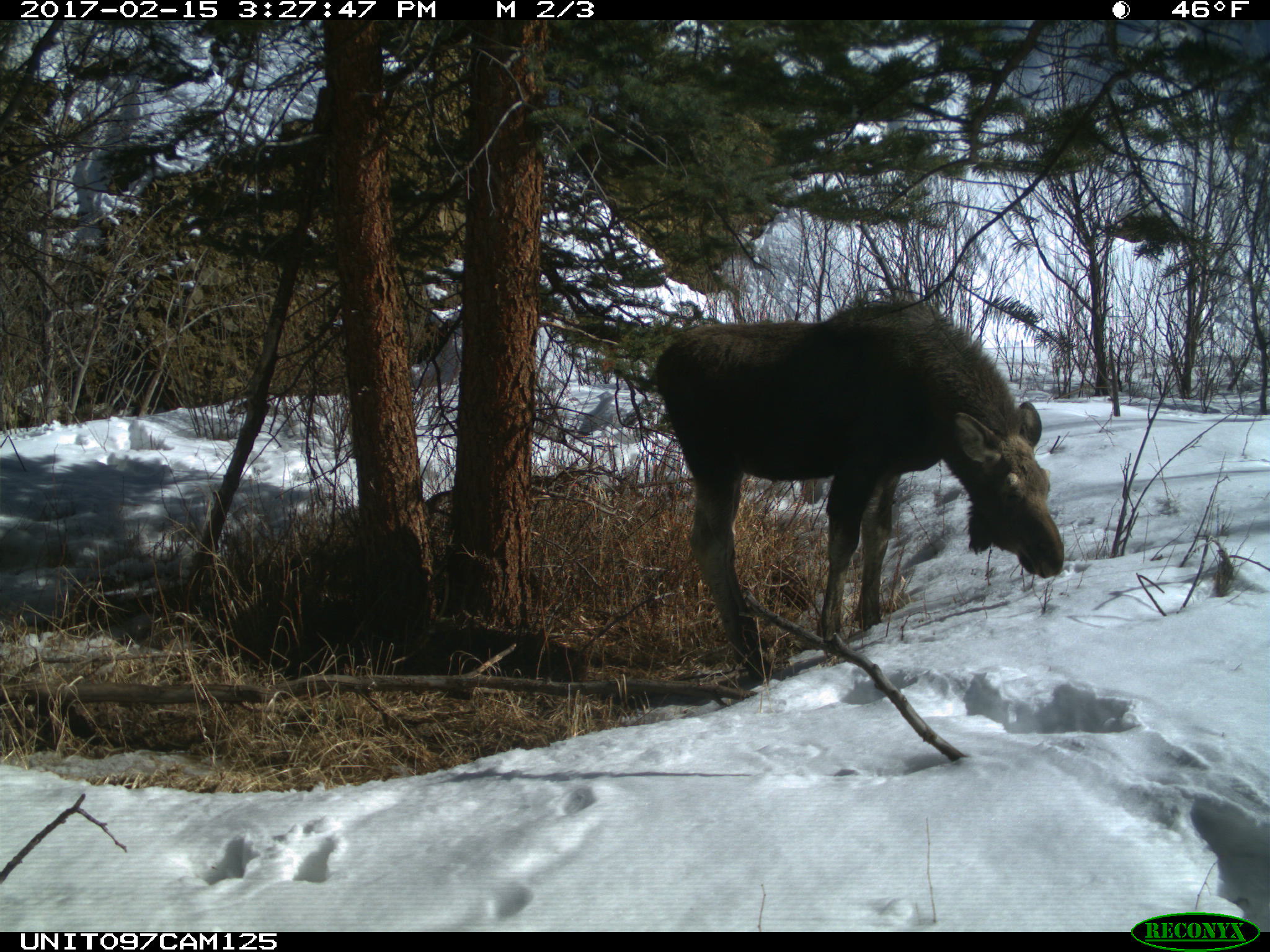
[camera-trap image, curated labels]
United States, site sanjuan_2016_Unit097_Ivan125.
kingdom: Animalia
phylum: Chordata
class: Mammalia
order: Artiodactyla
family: Cervidae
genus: Alces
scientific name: Alces alces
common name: moose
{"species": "Alces alces (moose)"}